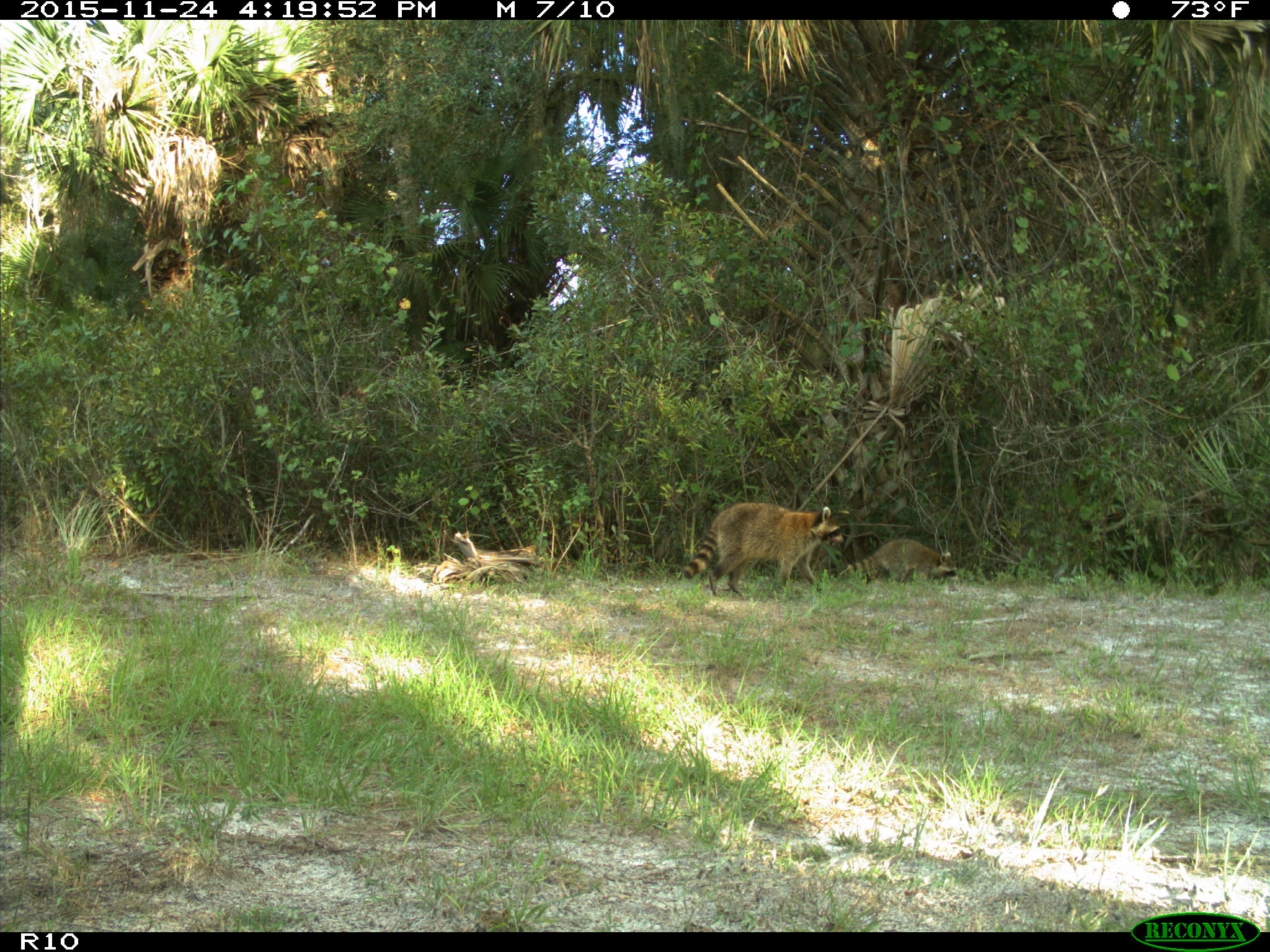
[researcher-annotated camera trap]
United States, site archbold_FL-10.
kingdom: Animalia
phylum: Chordata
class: Mammalia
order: Carnivora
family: Procyonidae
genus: Procyon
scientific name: Procyon lotor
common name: common raccoon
Procyon lotor (common raccoon).